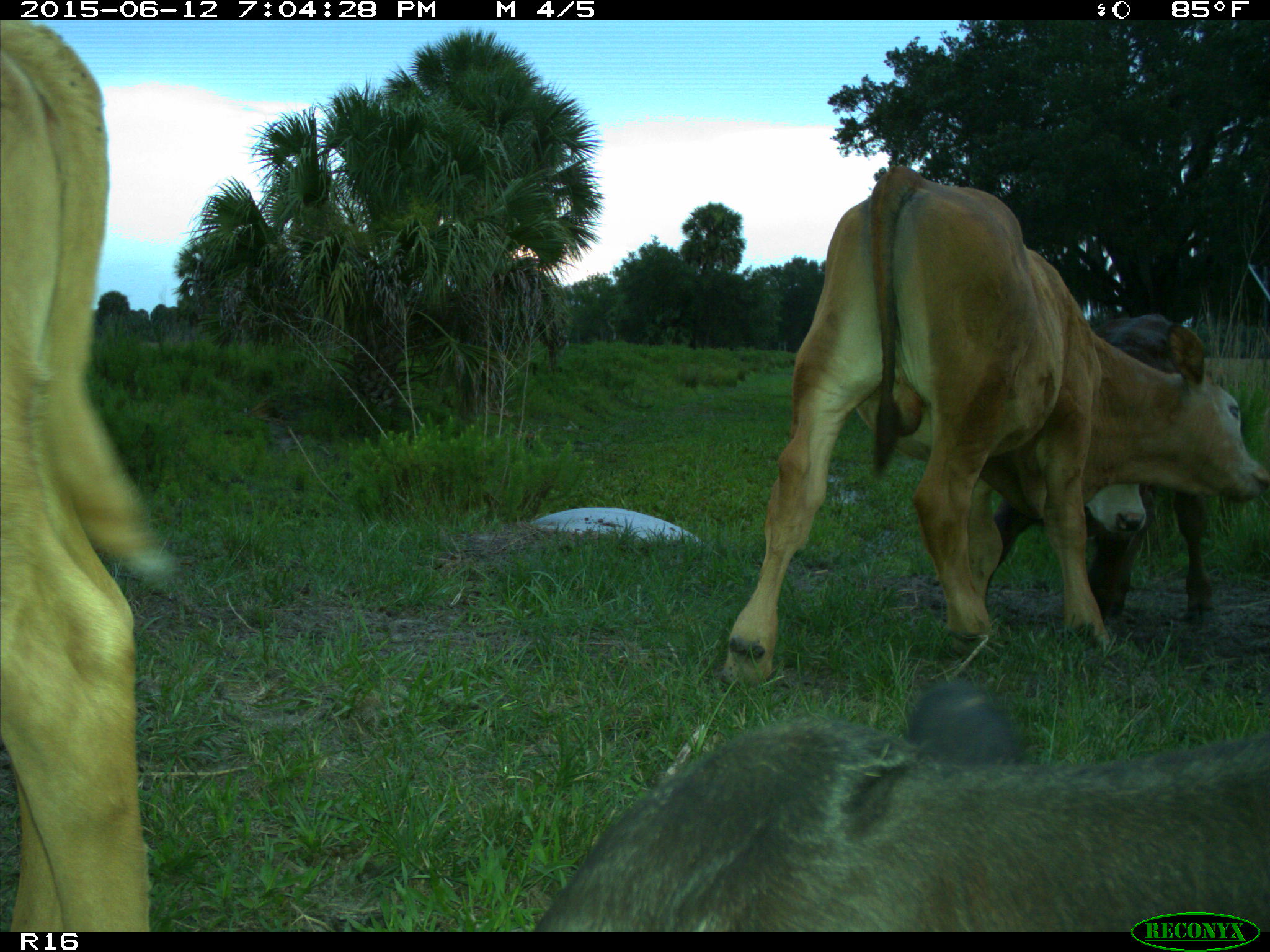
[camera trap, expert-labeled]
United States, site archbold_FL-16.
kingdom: Animalia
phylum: Chordata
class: Mammalia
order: Artiodactyla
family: Bovidae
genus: Bos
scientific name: Bos taurus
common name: domestic cow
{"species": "Bos taurus (domestic cow)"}